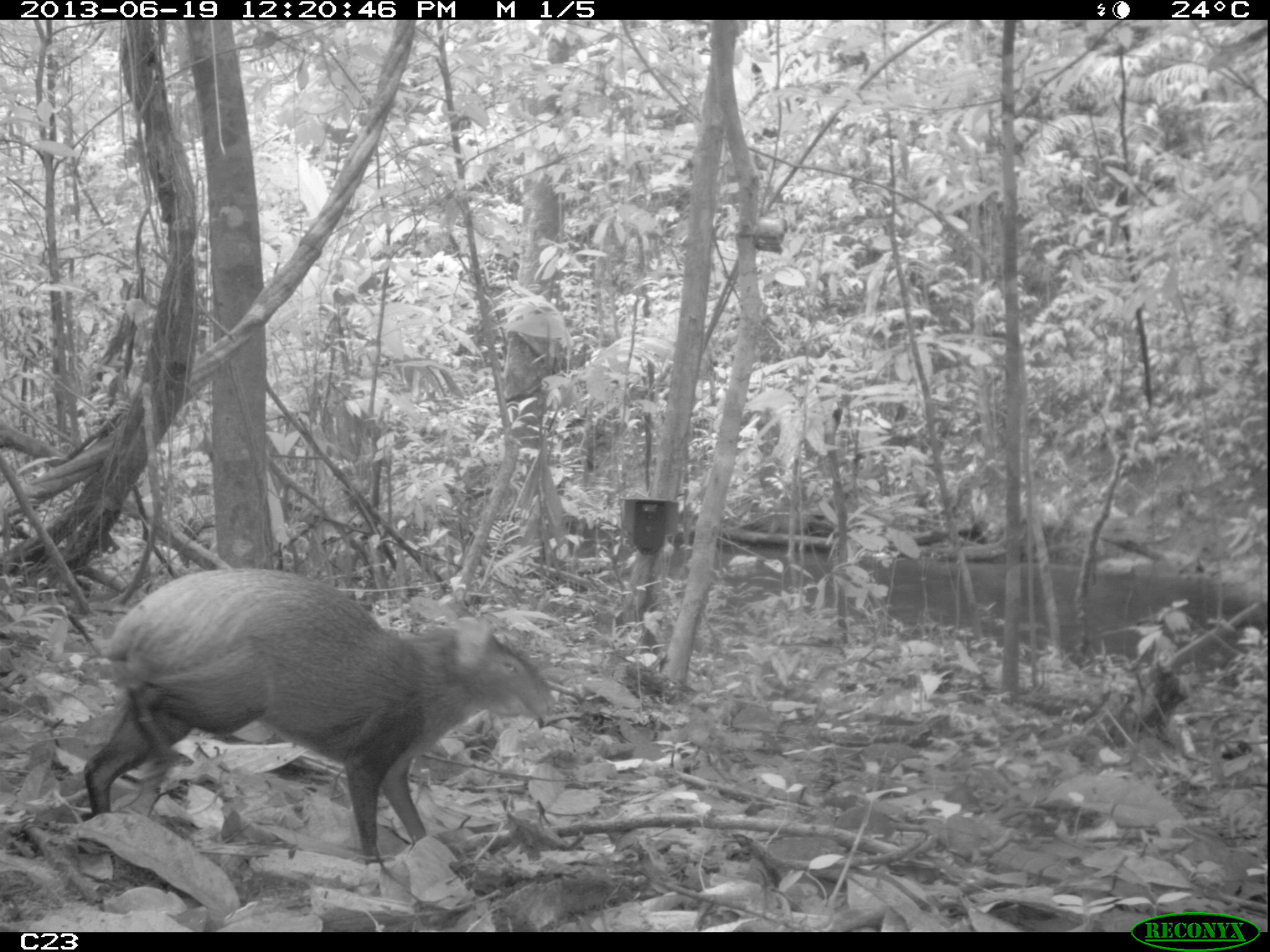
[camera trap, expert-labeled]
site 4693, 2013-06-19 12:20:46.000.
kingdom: Animalia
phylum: Chordata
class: Mammalia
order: Rodentia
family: Dasyproctidae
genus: Dasyprocta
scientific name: Dasyprocta leporina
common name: red-rumped agouti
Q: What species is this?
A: Dasyprocta leporina (red-rumped agouti).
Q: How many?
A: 1.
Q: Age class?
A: Adult.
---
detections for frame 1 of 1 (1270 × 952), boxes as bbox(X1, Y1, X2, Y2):
dasyprocta leporina: bbox(85, 567, 557, 864)